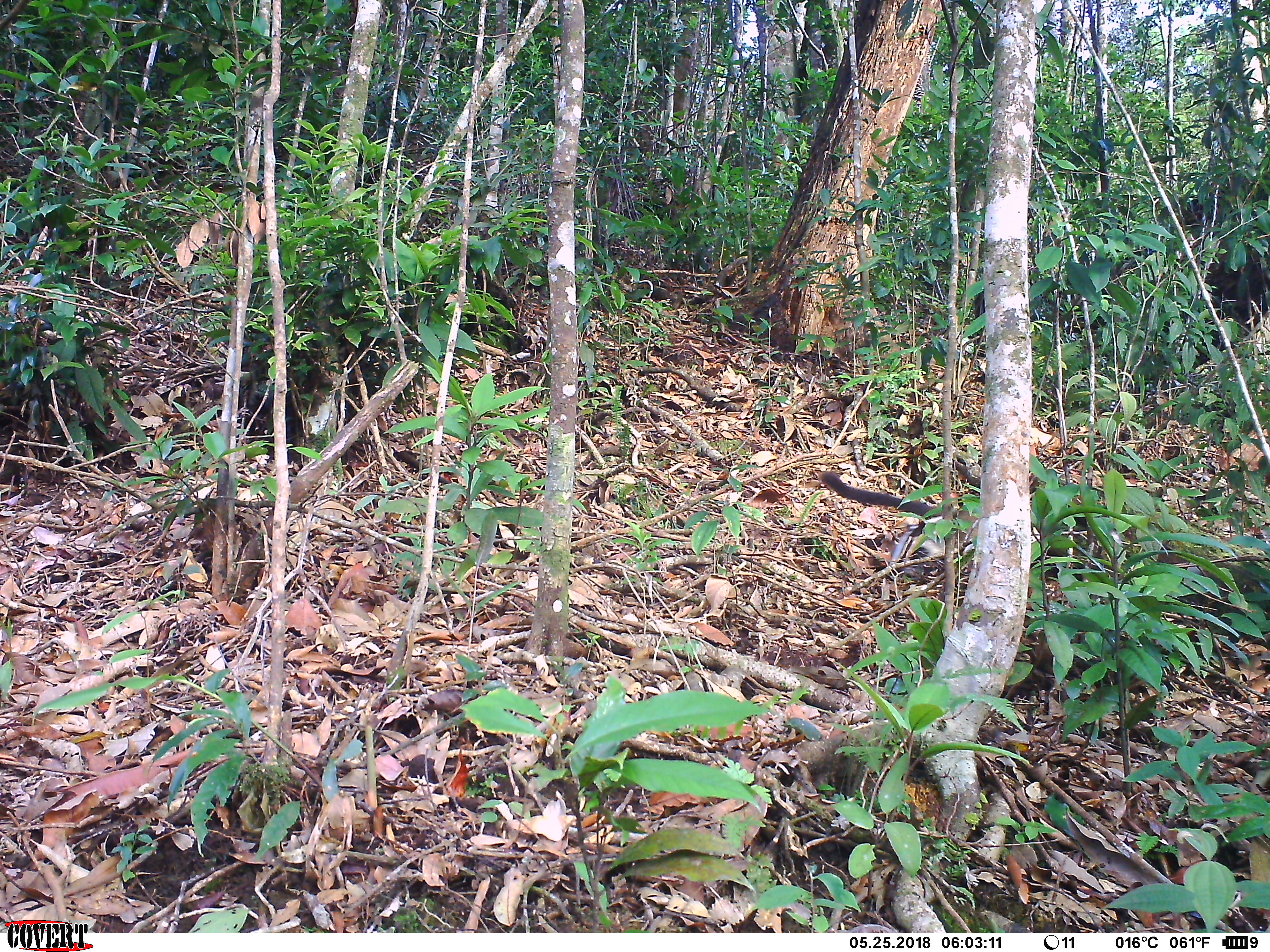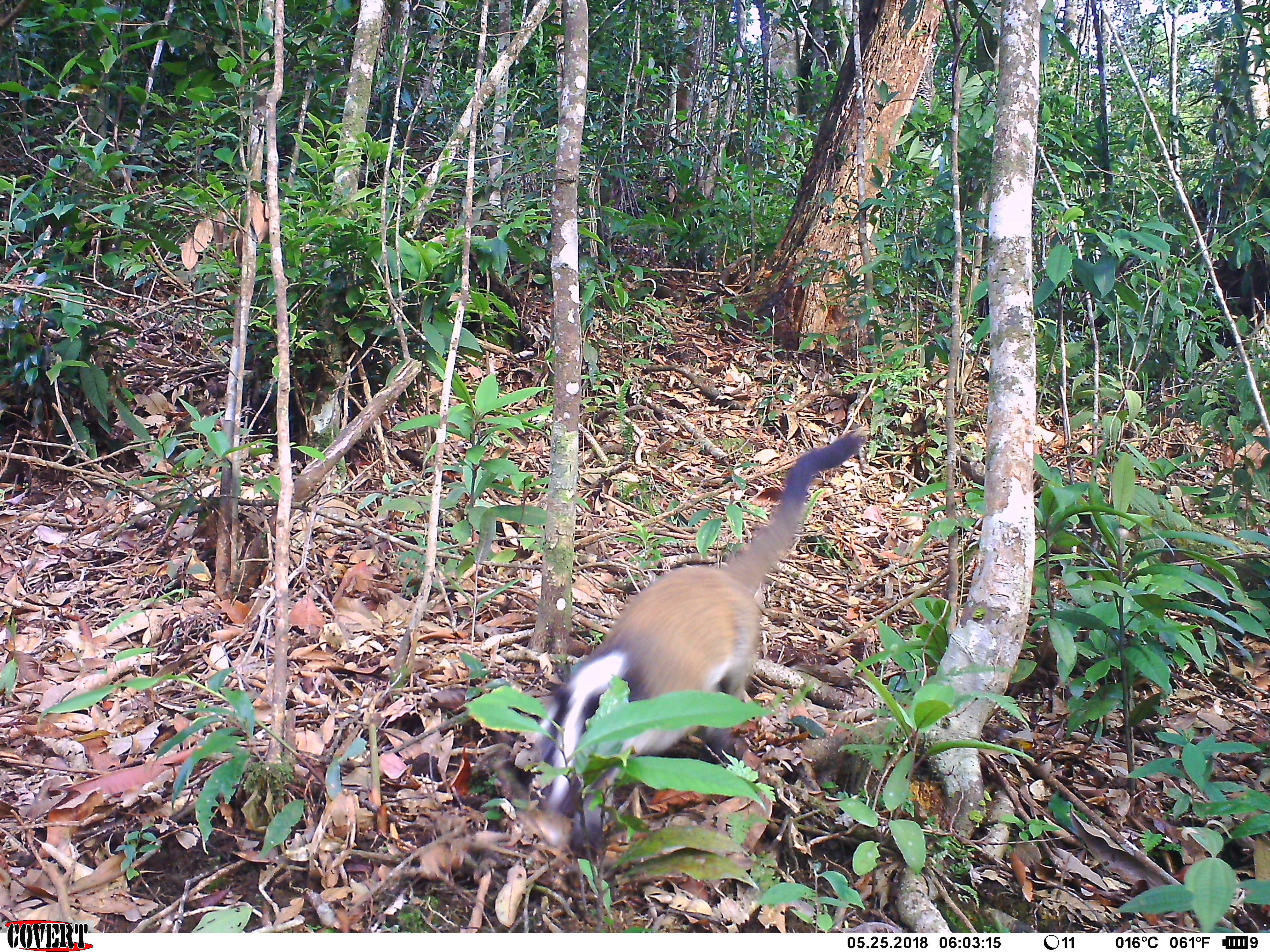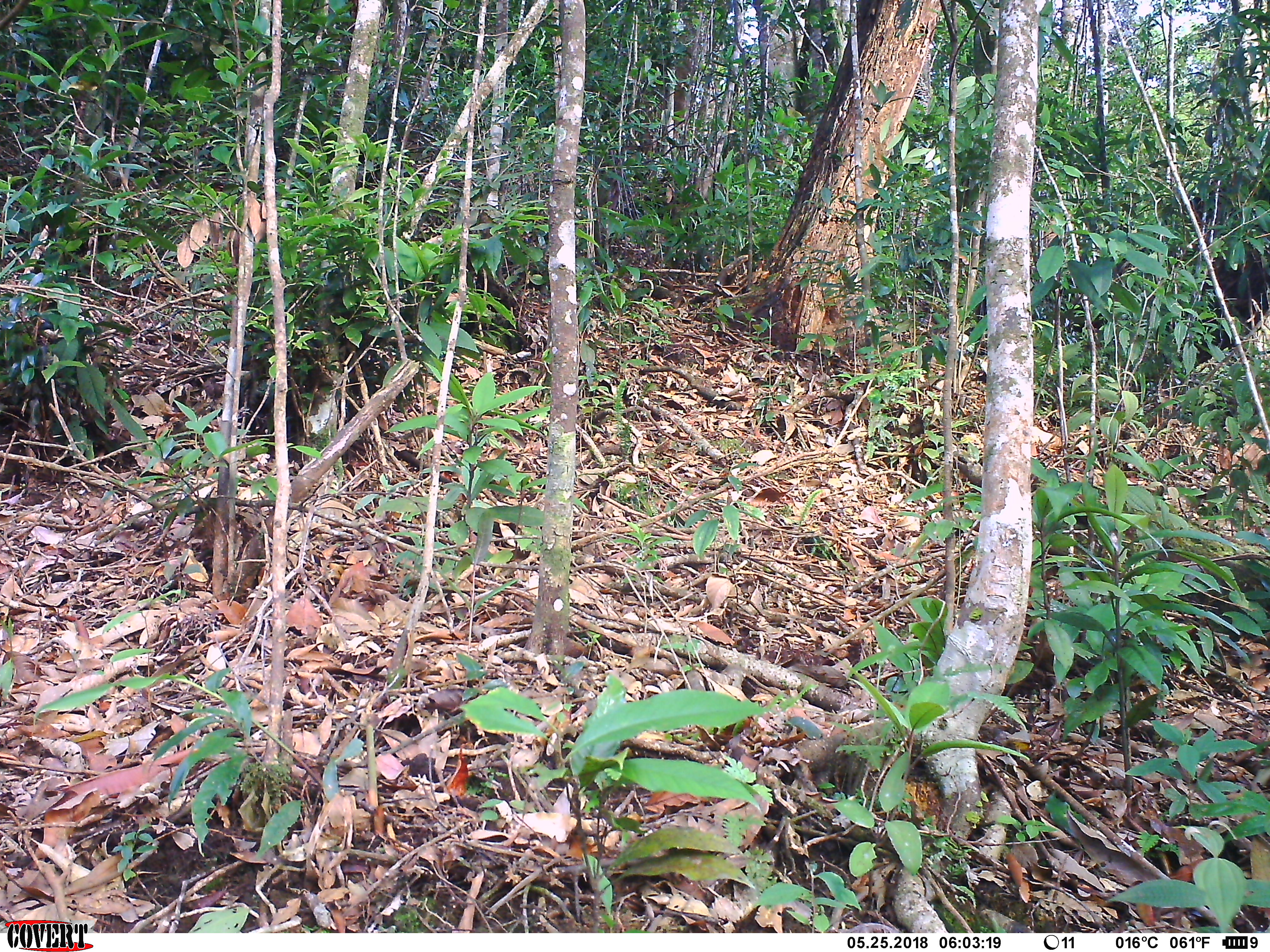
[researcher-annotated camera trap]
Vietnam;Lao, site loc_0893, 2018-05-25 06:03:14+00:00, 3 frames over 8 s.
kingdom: Animalia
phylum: Chordata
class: Mammalia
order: Carnivora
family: Viverridae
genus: Paguma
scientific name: Paguma larvata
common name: masked palm civet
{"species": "masked palm civet (Paguma larvata)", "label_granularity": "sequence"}